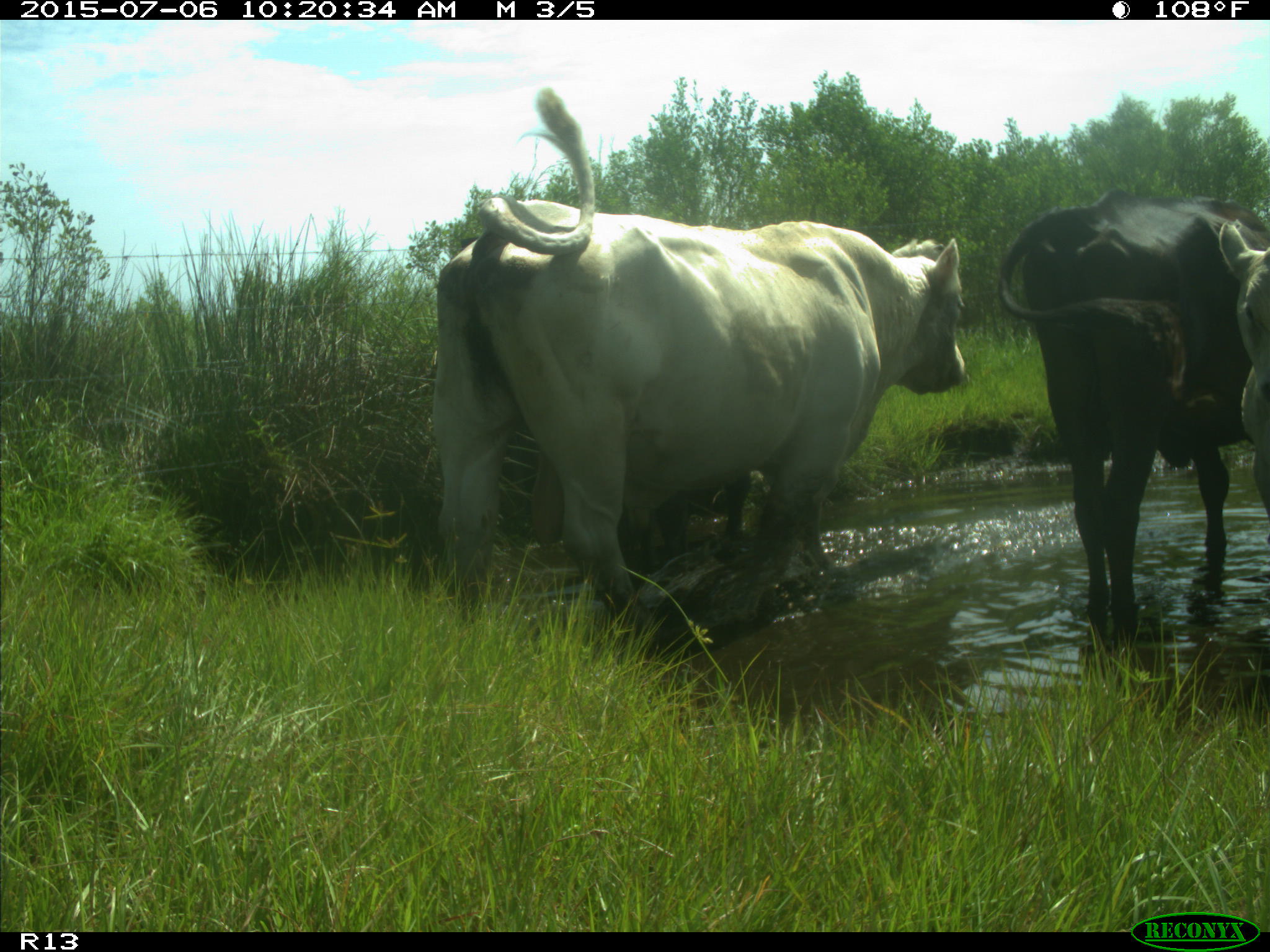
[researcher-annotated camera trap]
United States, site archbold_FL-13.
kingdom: Animalia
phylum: Chordata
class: Mammalia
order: Artiodactyla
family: Bovidae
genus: Bos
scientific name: Bos taurus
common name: domestic cow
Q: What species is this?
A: Bos taurus (domestic cow).